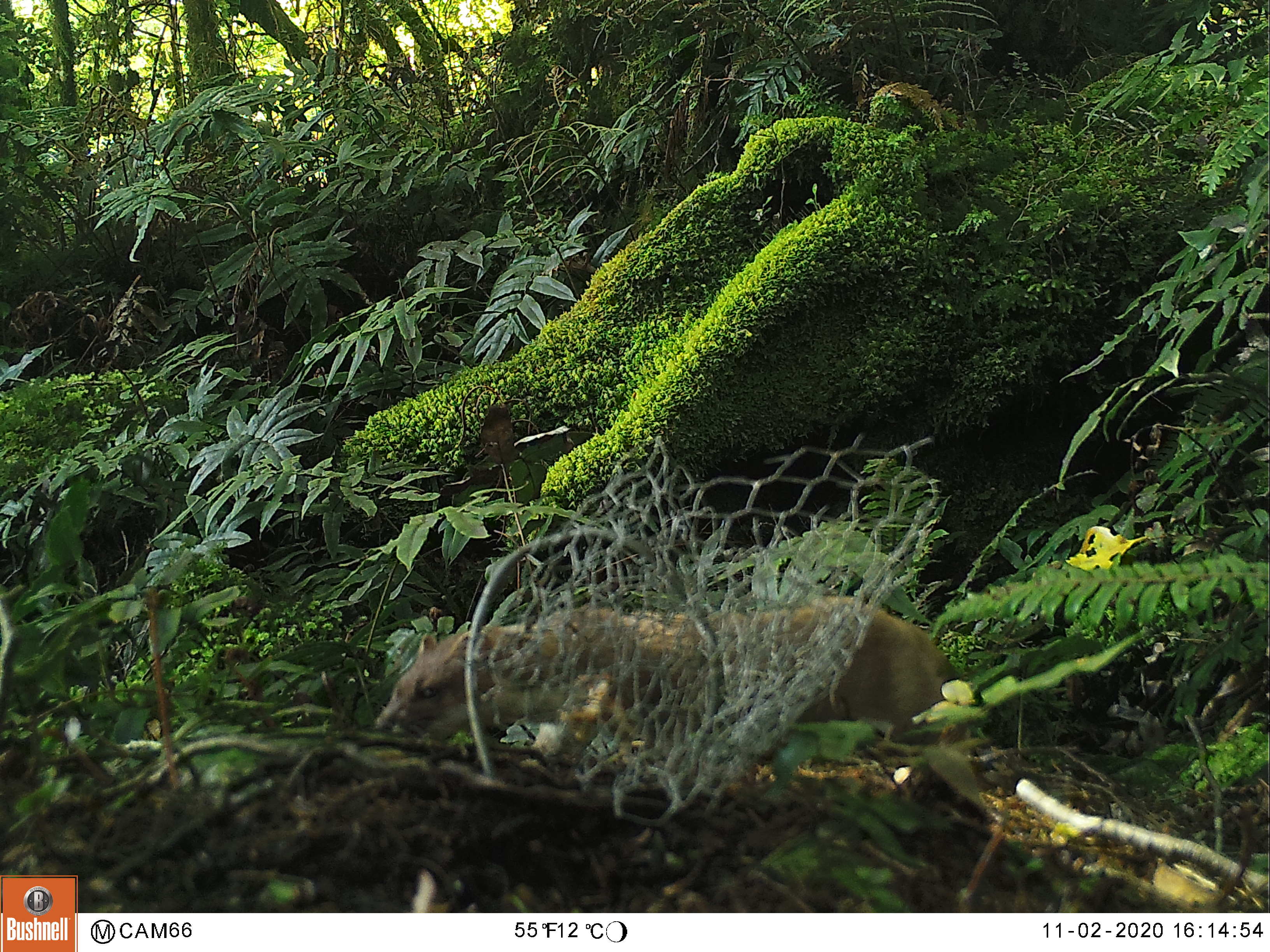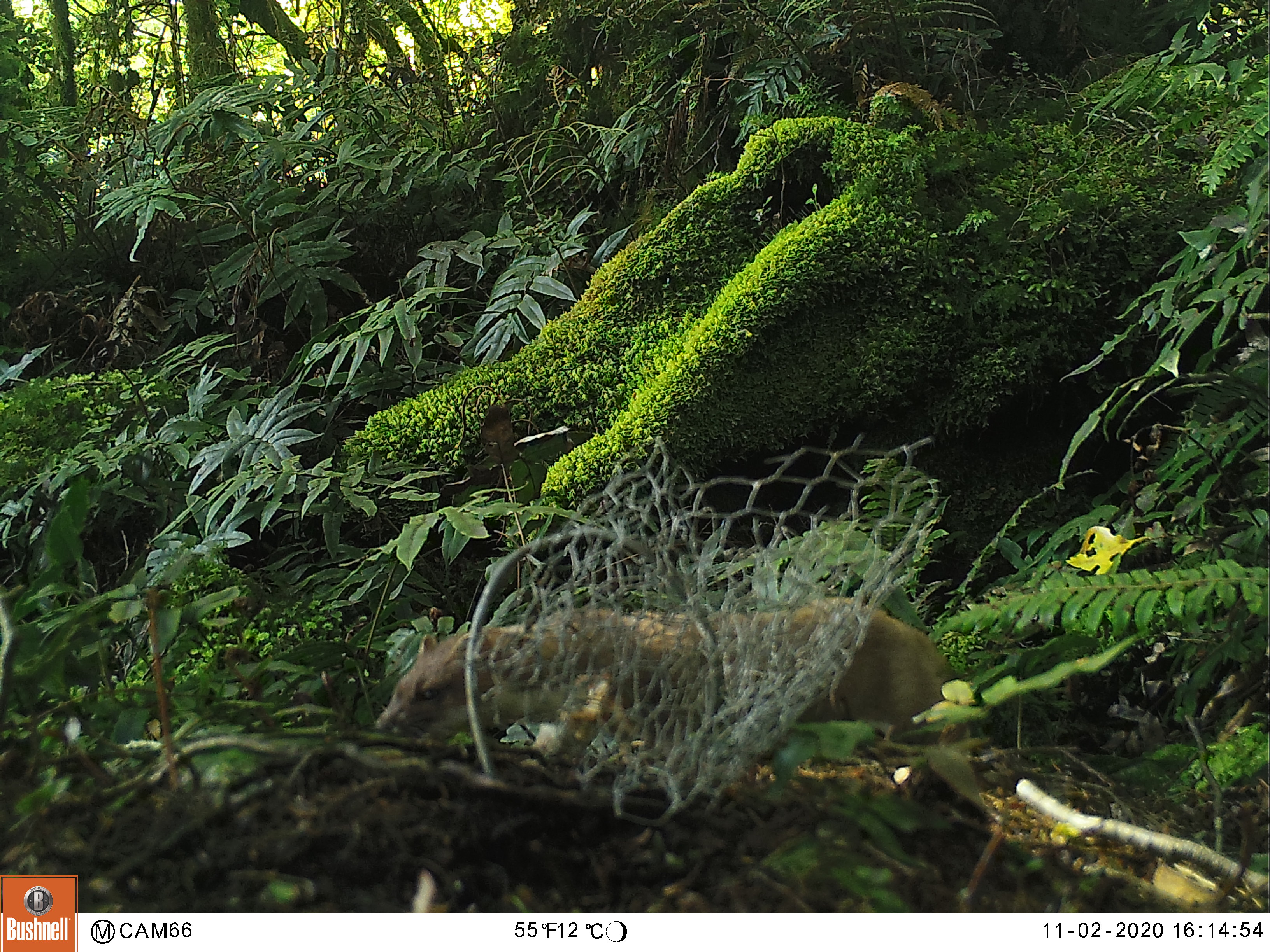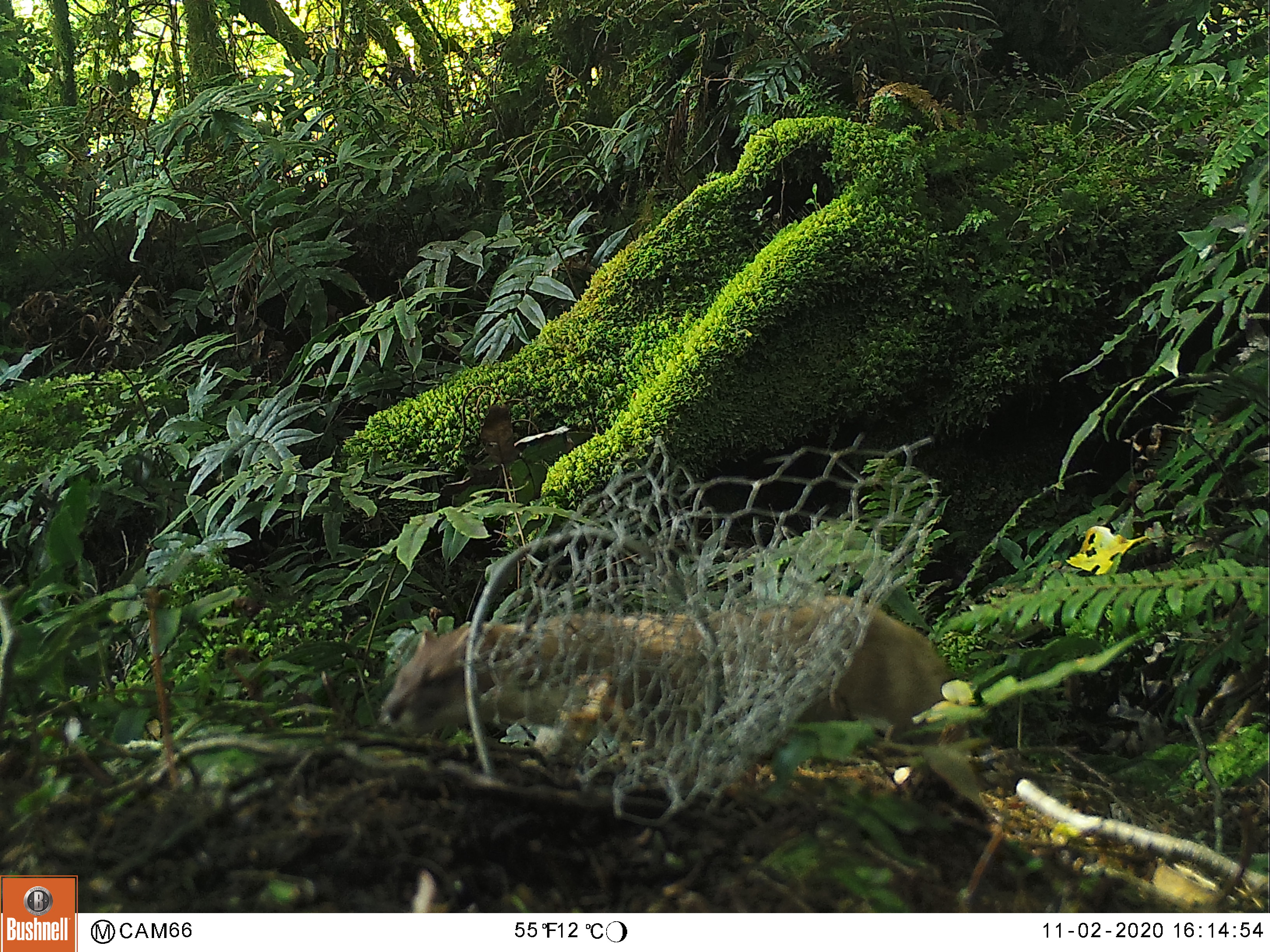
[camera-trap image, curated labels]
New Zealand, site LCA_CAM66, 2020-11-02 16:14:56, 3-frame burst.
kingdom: Animalia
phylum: Chordata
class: Mammalia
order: Carnivora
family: Mustelidae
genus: Mustela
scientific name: Mustela erminea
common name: stoat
Stoat (Mustela erminea).